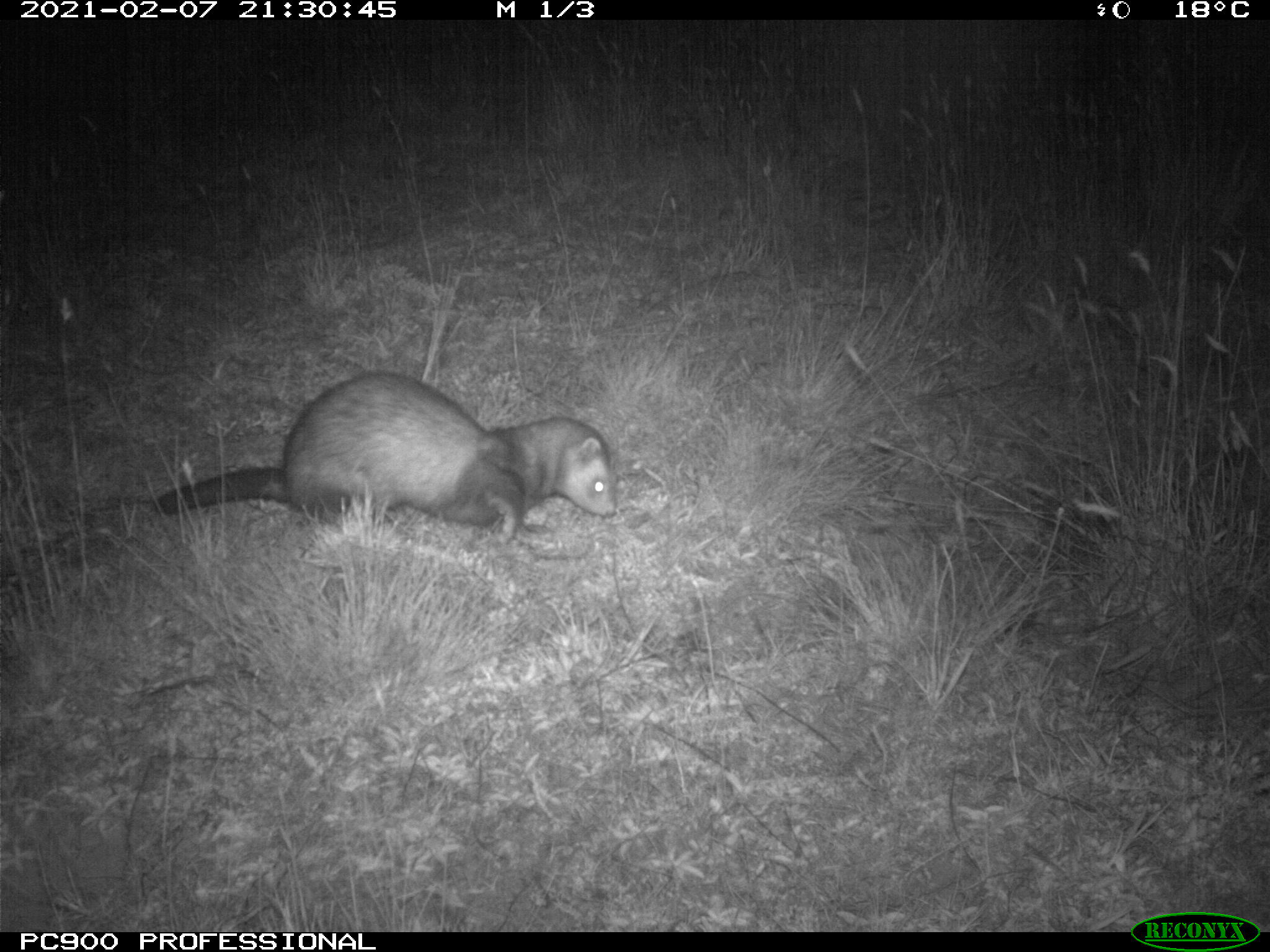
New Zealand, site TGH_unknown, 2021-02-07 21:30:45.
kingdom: Animalia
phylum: Chordata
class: Mammalia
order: Carnivora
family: Mustelidae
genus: Mustela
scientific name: Mustela furo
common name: ferret